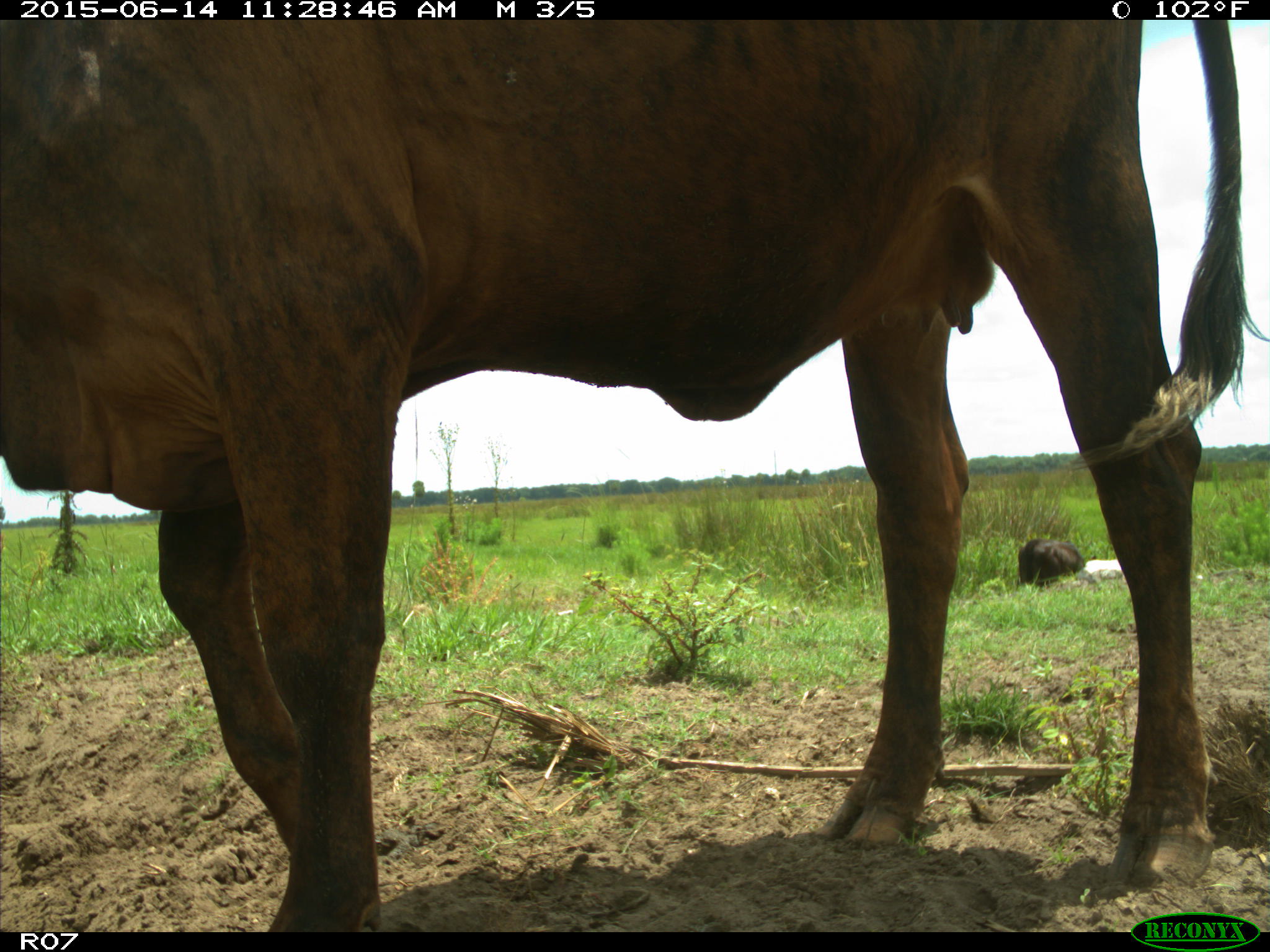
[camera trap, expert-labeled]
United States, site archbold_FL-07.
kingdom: Animalia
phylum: Chordata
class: Mammalia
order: Artiodactyla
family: Bovidae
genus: Bos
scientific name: Bos taurus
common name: domestic cow